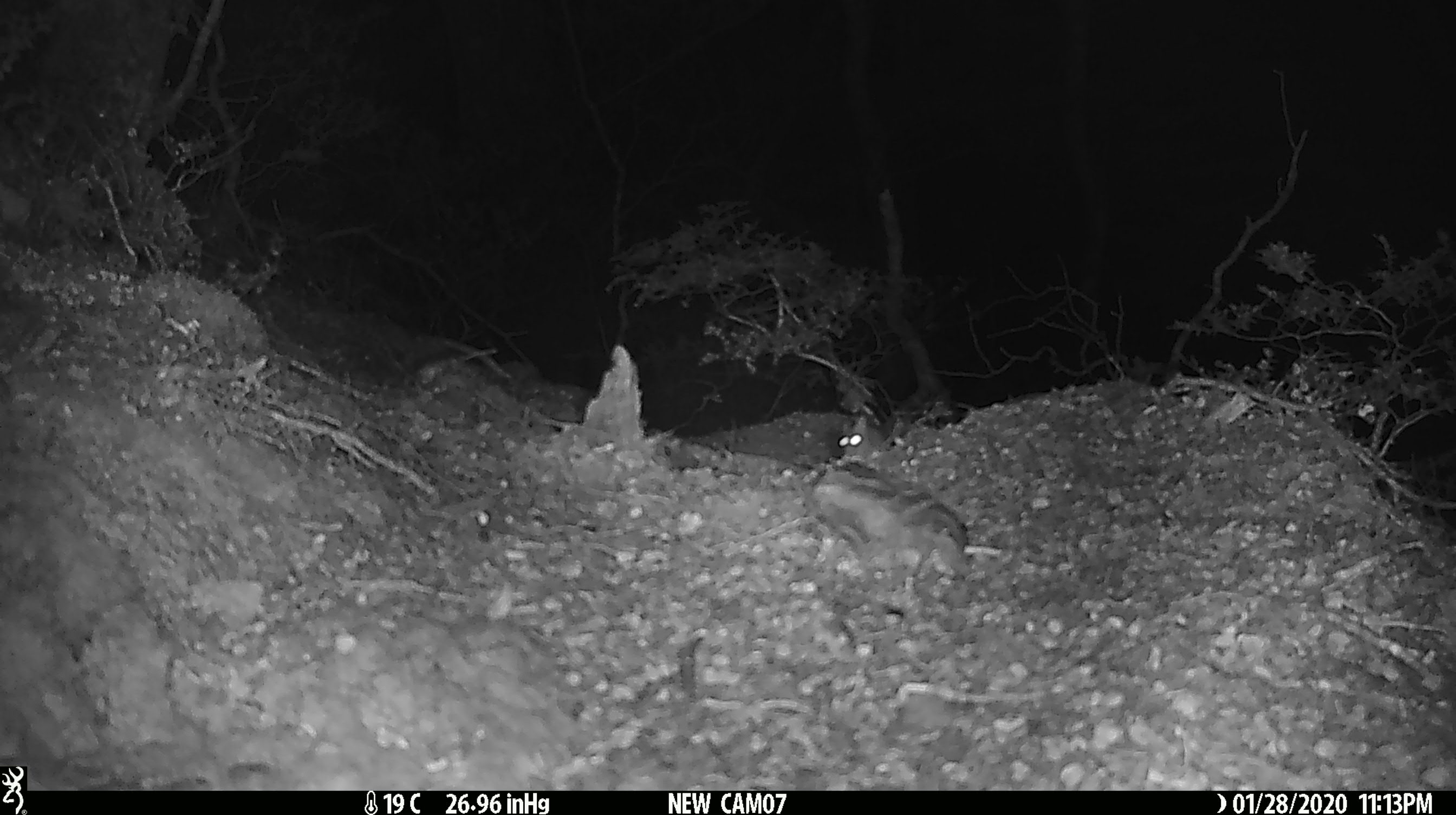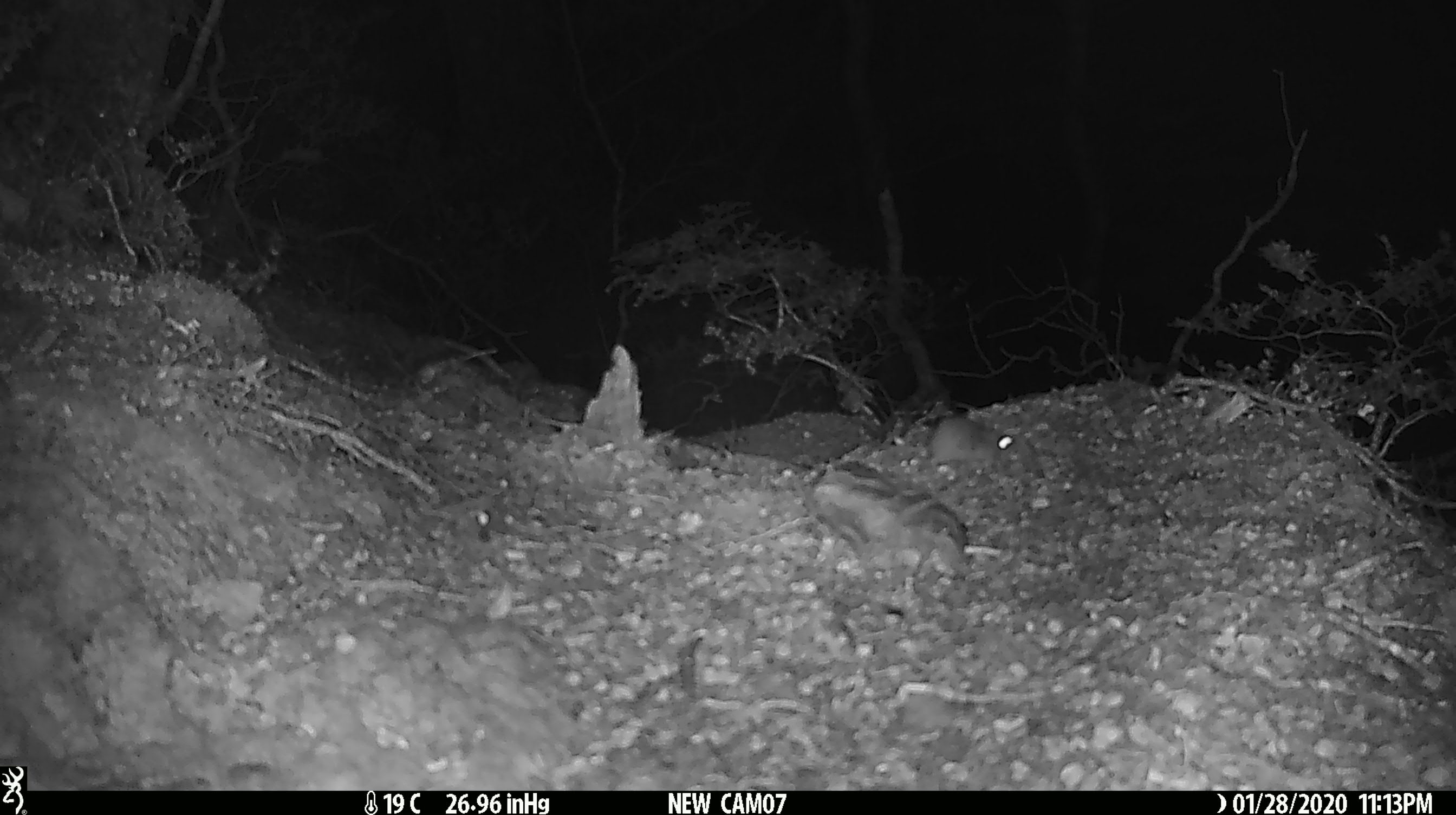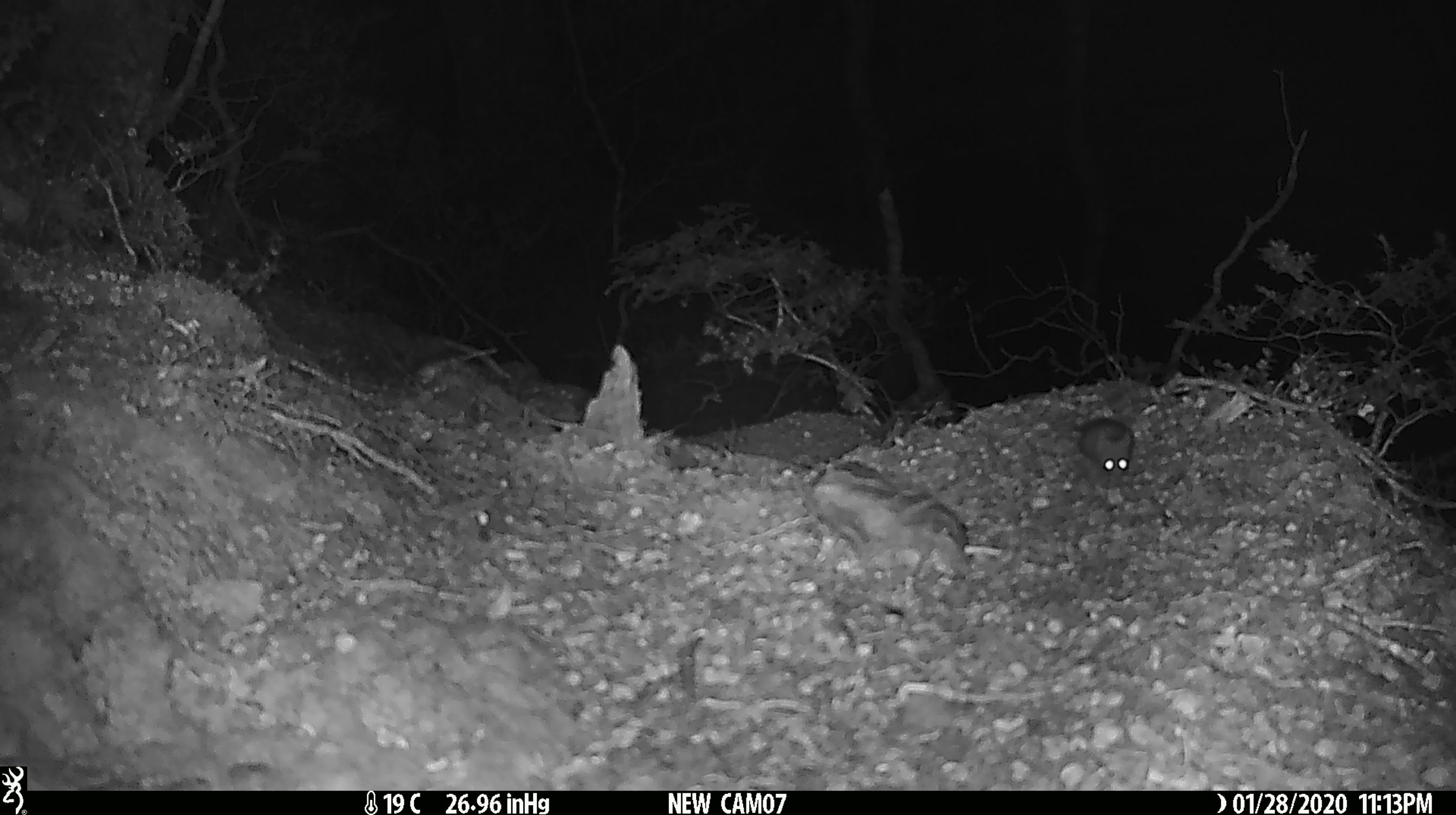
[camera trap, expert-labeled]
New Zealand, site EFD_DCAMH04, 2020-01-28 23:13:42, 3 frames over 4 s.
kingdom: Animalia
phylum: Chordata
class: Mammalia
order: Rodentia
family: Muridae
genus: Mus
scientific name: Mus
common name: mouse